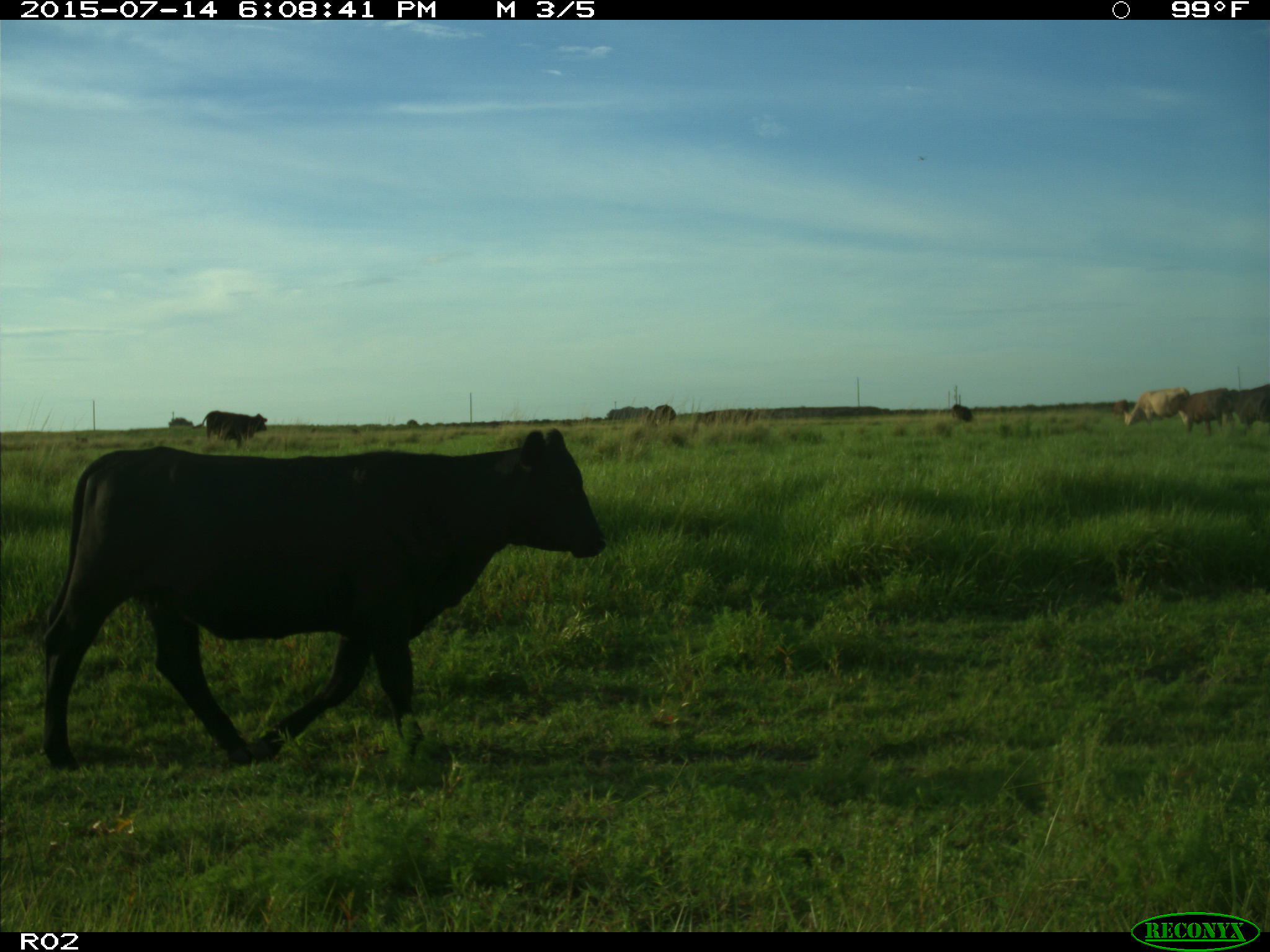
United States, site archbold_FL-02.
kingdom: Animalia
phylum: Chordata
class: Mammalia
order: Artiodactyla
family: Bovidae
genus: Bos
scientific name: Bos taurus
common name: domestic cow